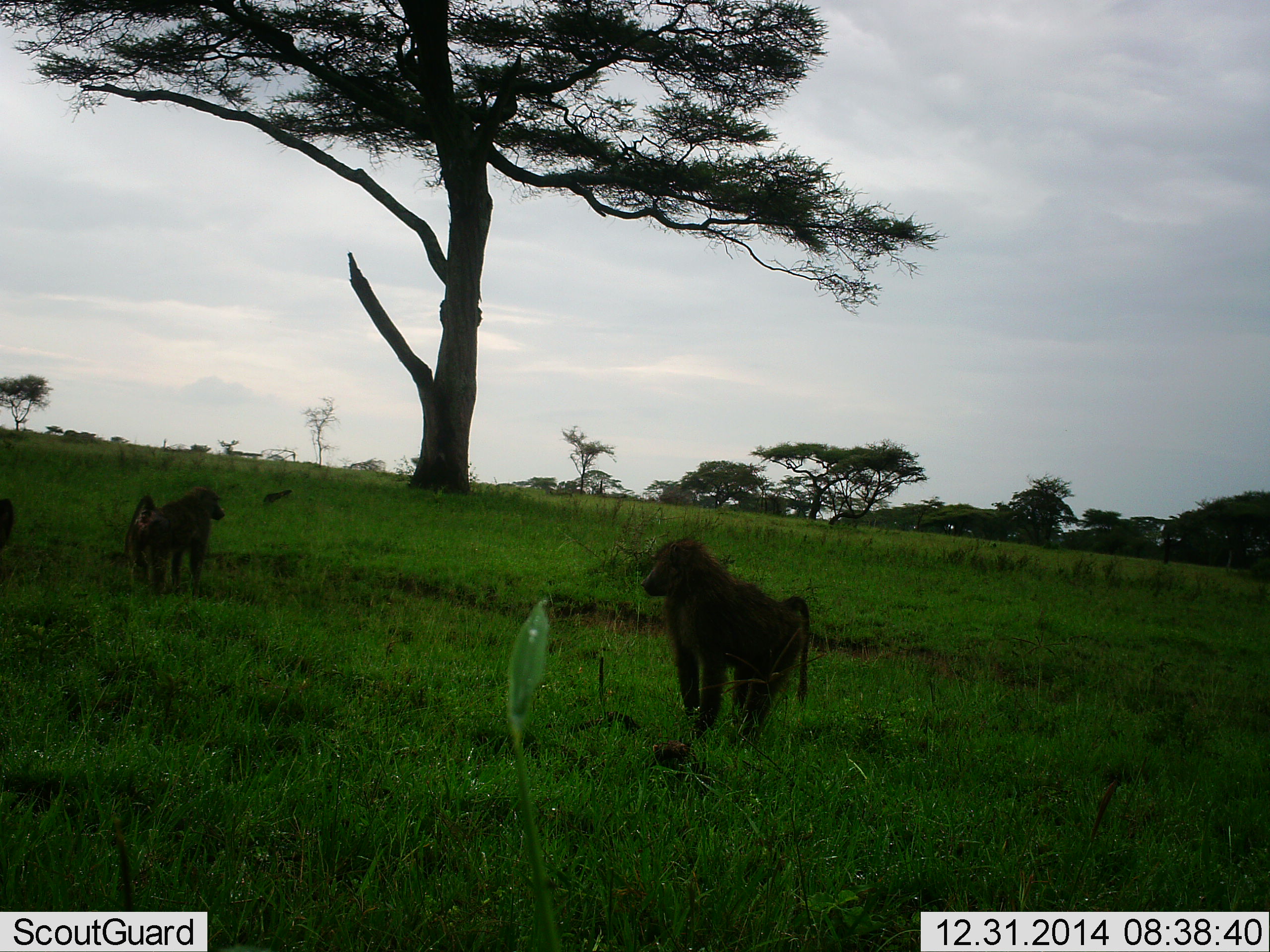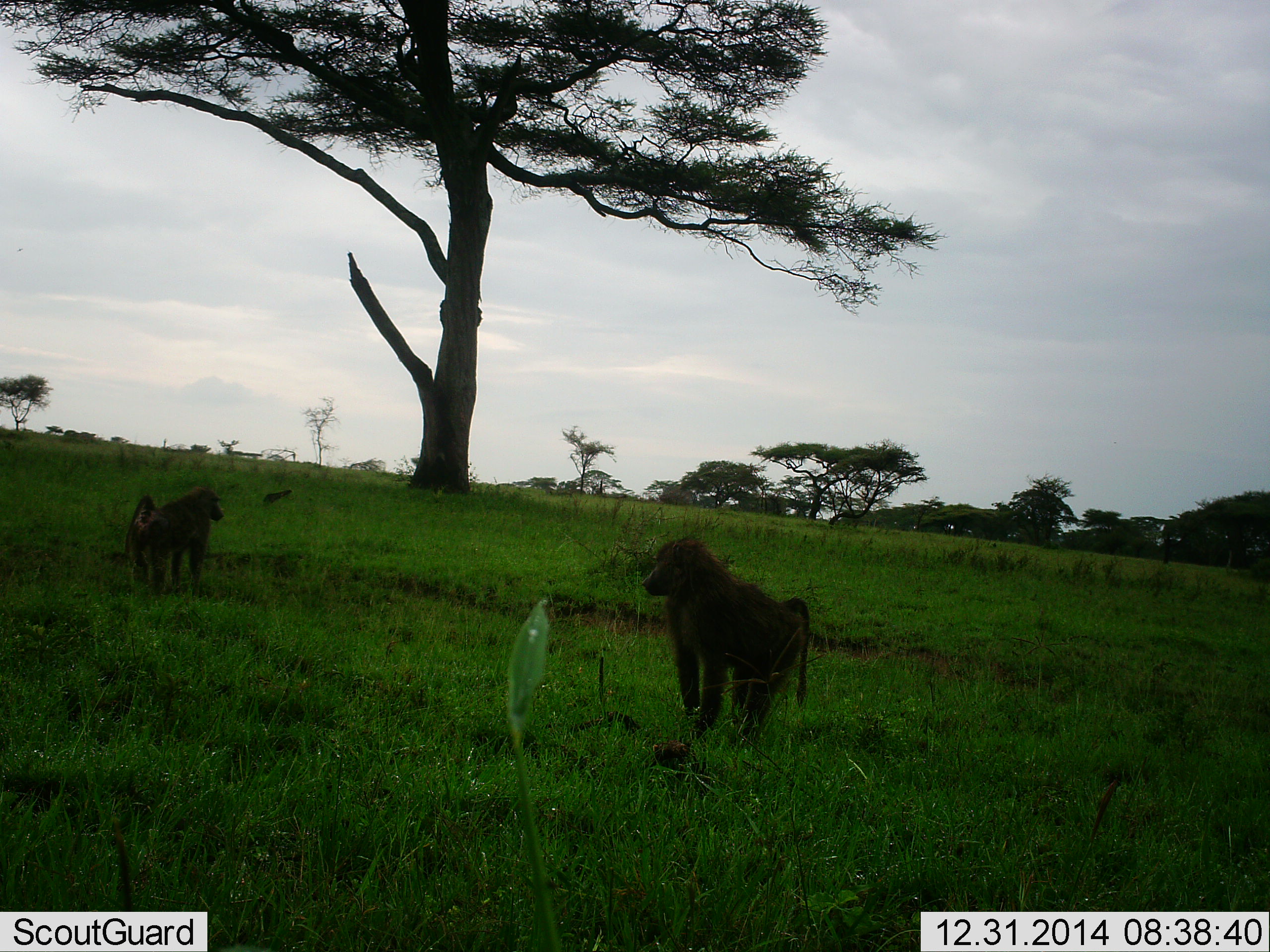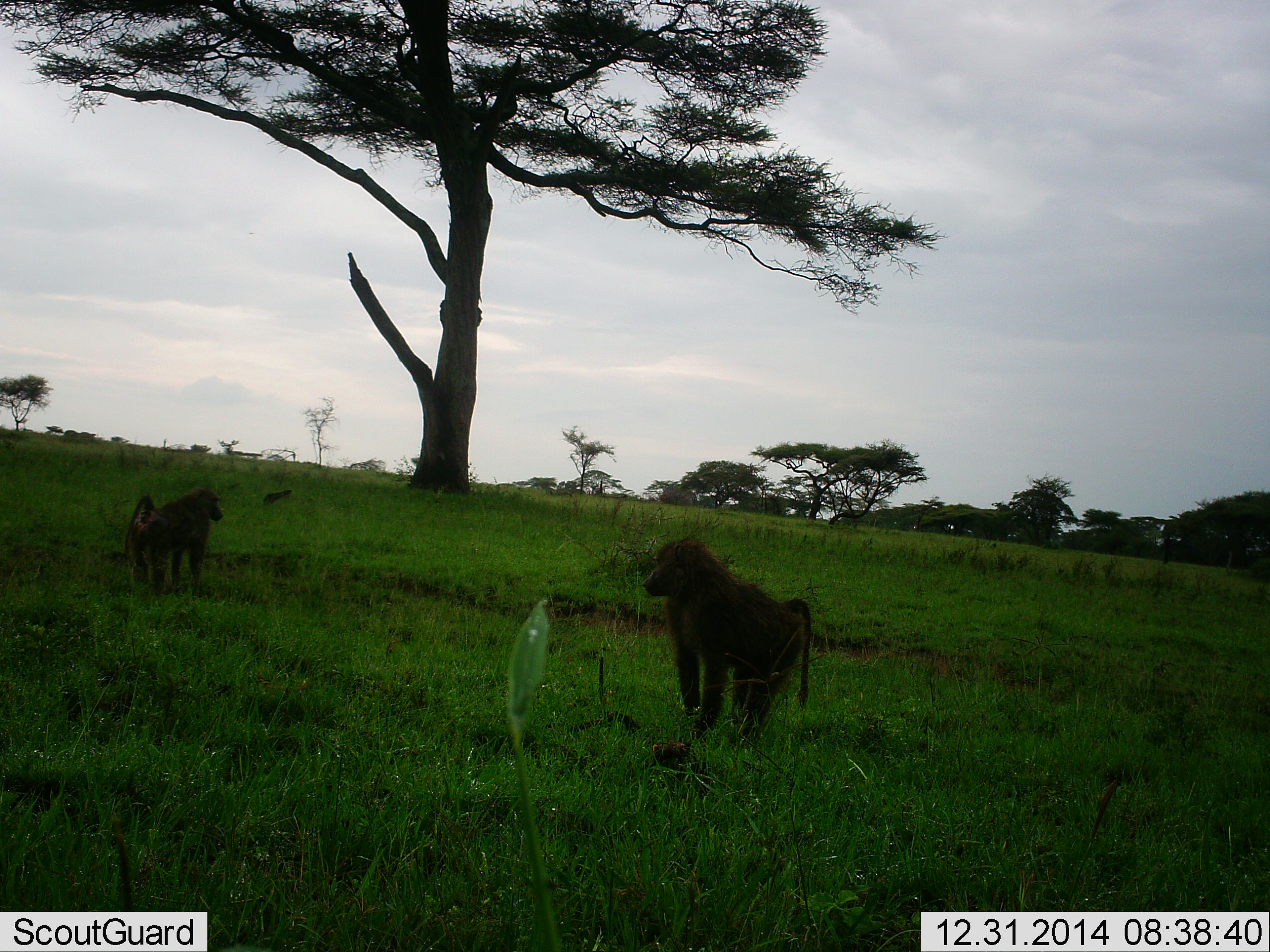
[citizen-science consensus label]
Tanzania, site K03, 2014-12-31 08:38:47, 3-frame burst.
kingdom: Animalia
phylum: Chordata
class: Mammalia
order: Primates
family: Cercopithecidae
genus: Papio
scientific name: Papio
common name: baboon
Baboon (Papio), count 3. Behavior (volunteer vote fractions): standing 100%, resting 0%, moving 0%, interacting 0%. Young present (vote fraction): 0%. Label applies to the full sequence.